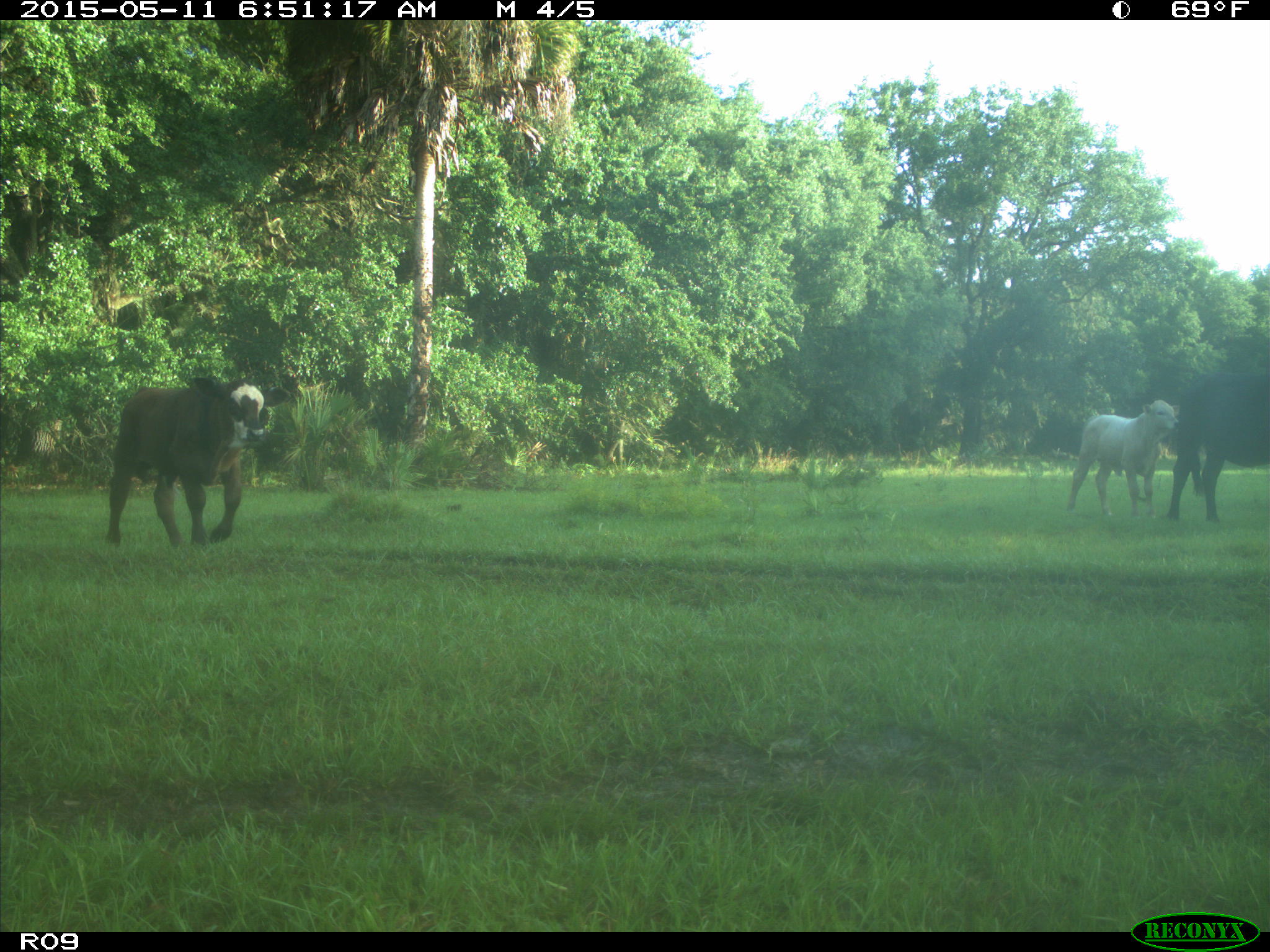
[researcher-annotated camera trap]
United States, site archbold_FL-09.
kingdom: Animalia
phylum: Chordata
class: Mammalia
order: Artiodactyla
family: Bovidae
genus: Bos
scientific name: Bos taurus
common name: domestic cow